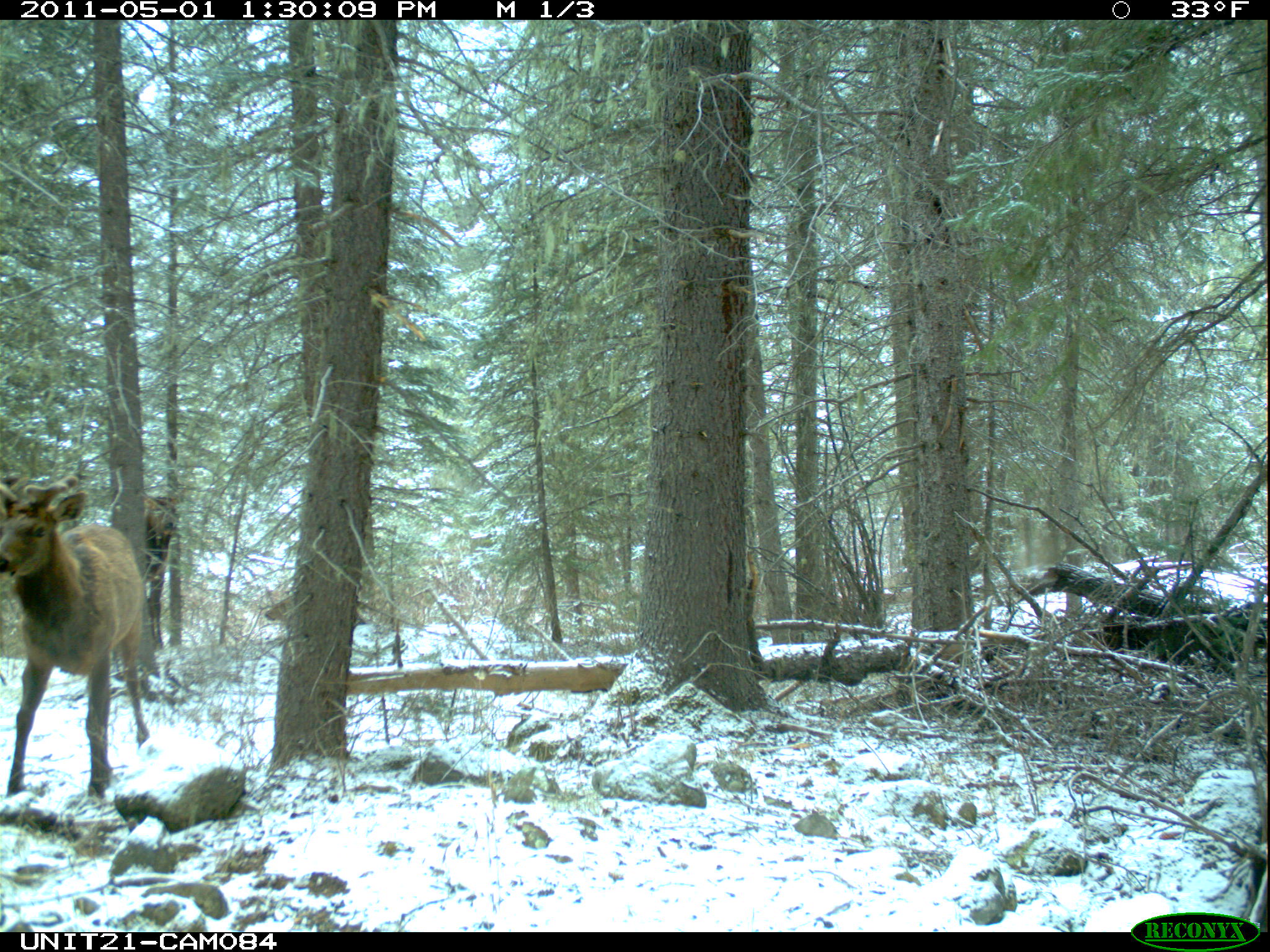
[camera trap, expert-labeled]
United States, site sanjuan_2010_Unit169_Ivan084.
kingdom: Animalia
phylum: Chordata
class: Mammalia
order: Artiodactyla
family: Cervidae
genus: Cervus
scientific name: Cervus elaphus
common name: red deer